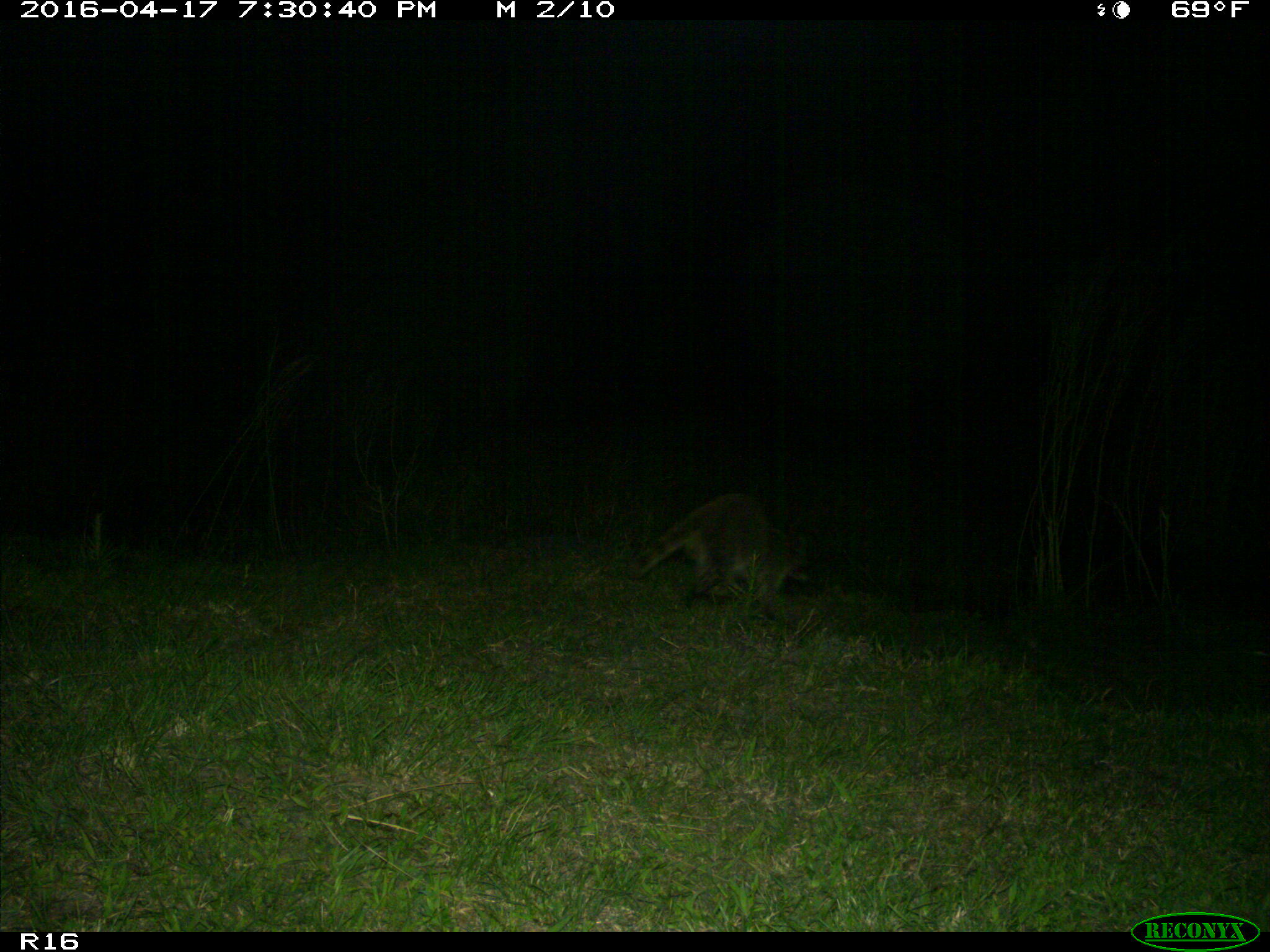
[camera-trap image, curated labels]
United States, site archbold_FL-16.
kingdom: Animalia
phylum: Chordata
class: Mammalia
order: Carnivora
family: Procyonidae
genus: Procyon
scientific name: Procyon lotor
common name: common raccoon